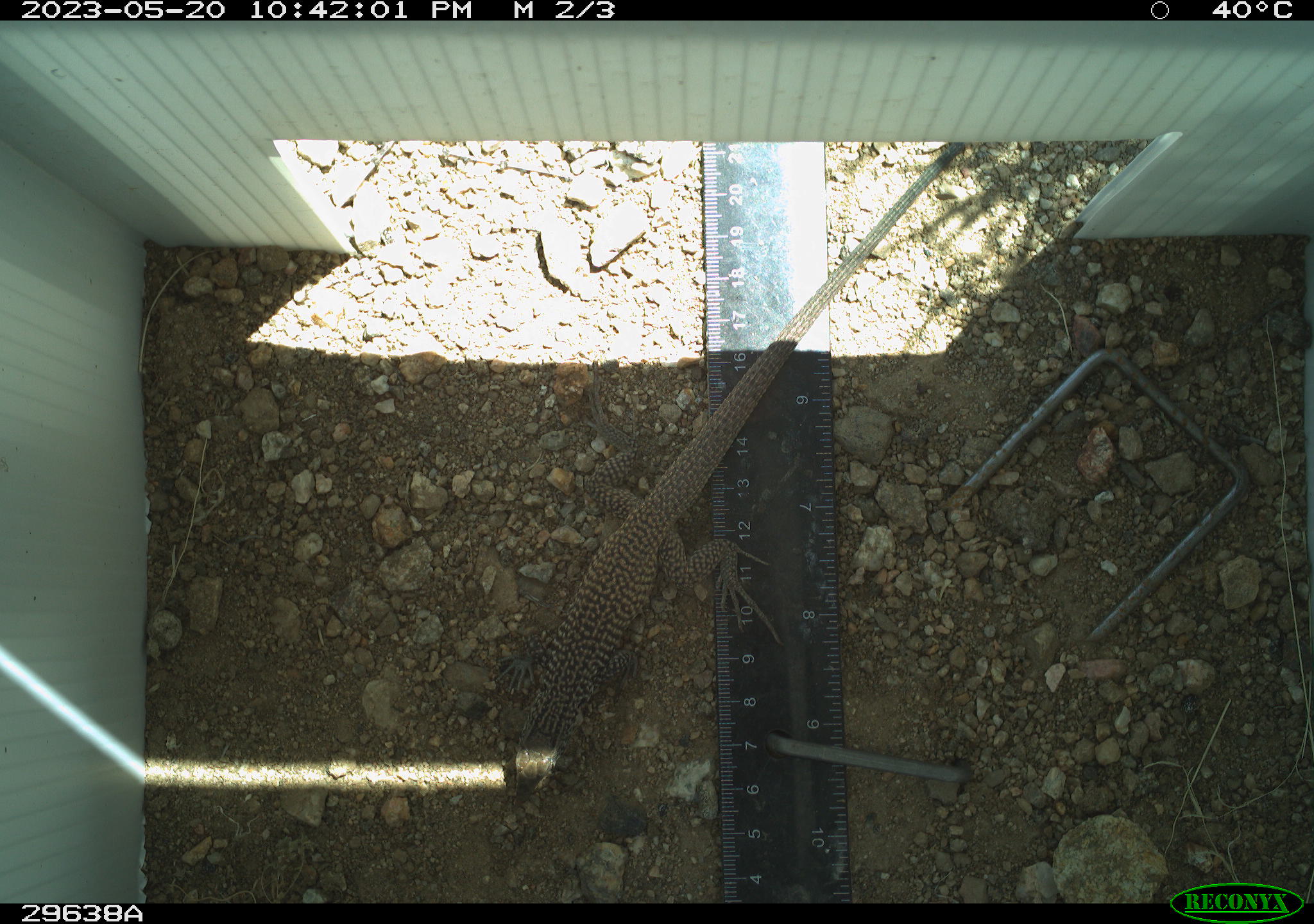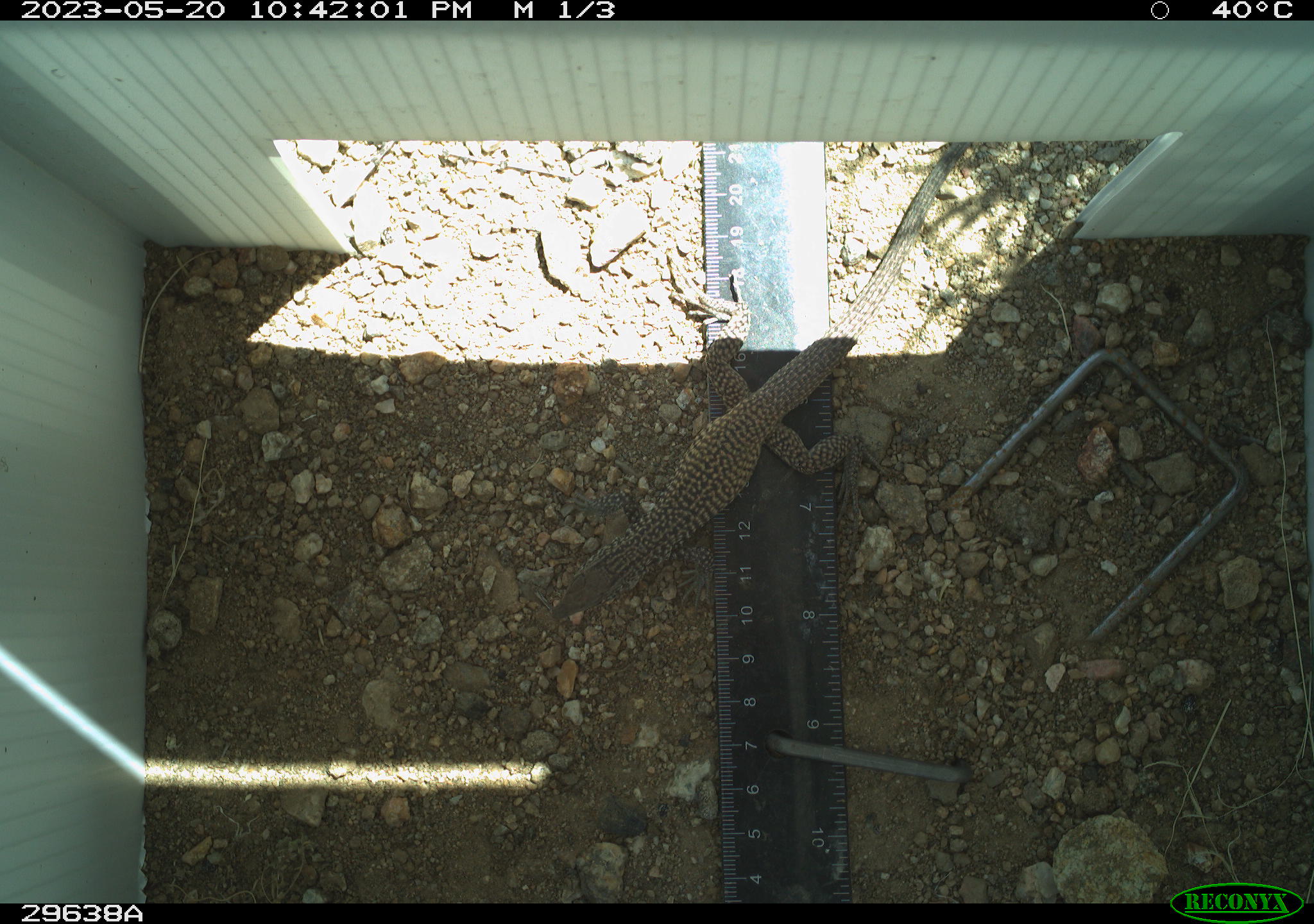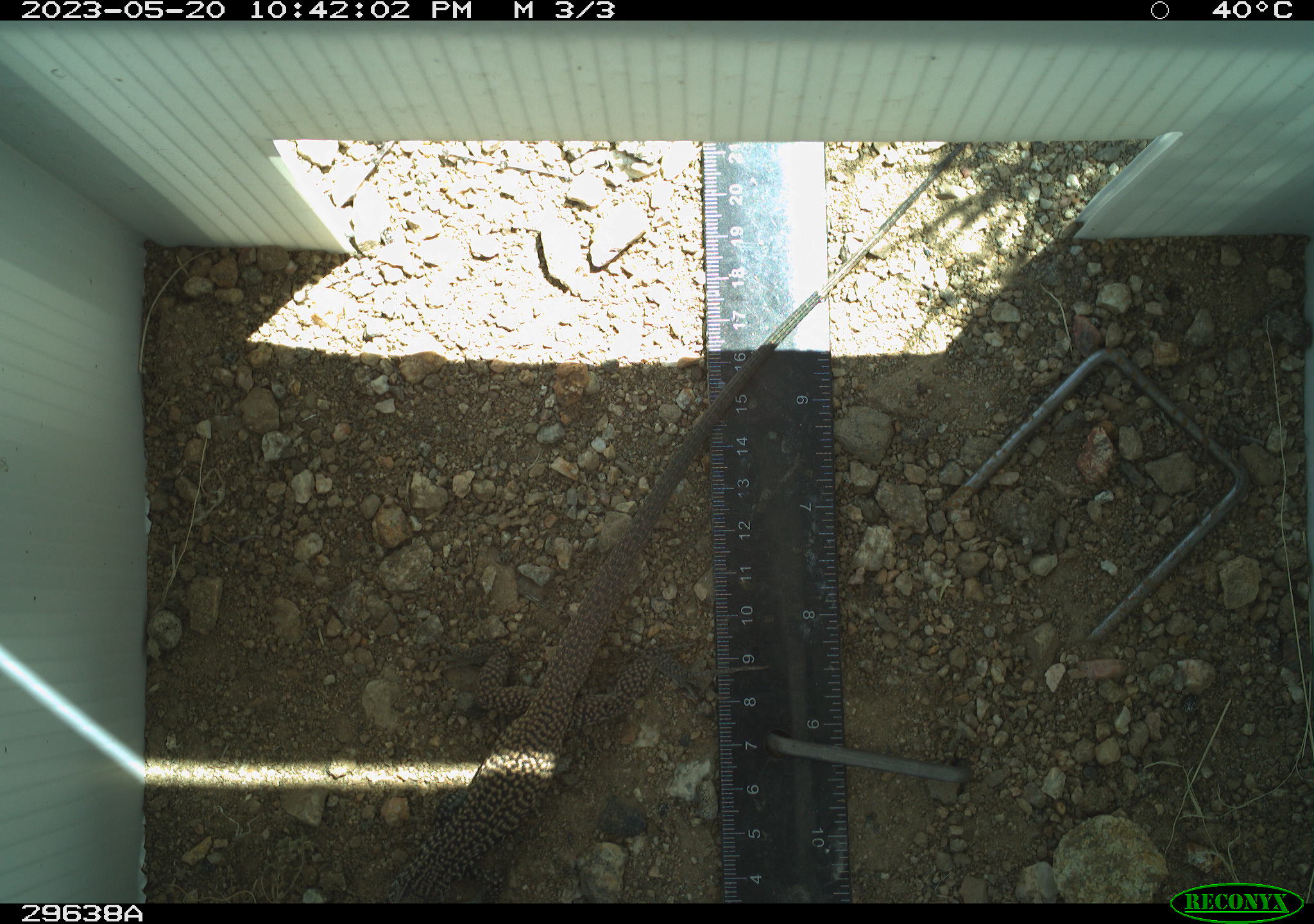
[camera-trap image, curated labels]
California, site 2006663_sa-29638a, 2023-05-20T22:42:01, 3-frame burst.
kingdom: Animalia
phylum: Chordata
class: Reptilia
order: Squamata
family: Teiidae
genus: Aspidoscelis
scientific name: Aspidoscelis tigris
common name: western whiptail